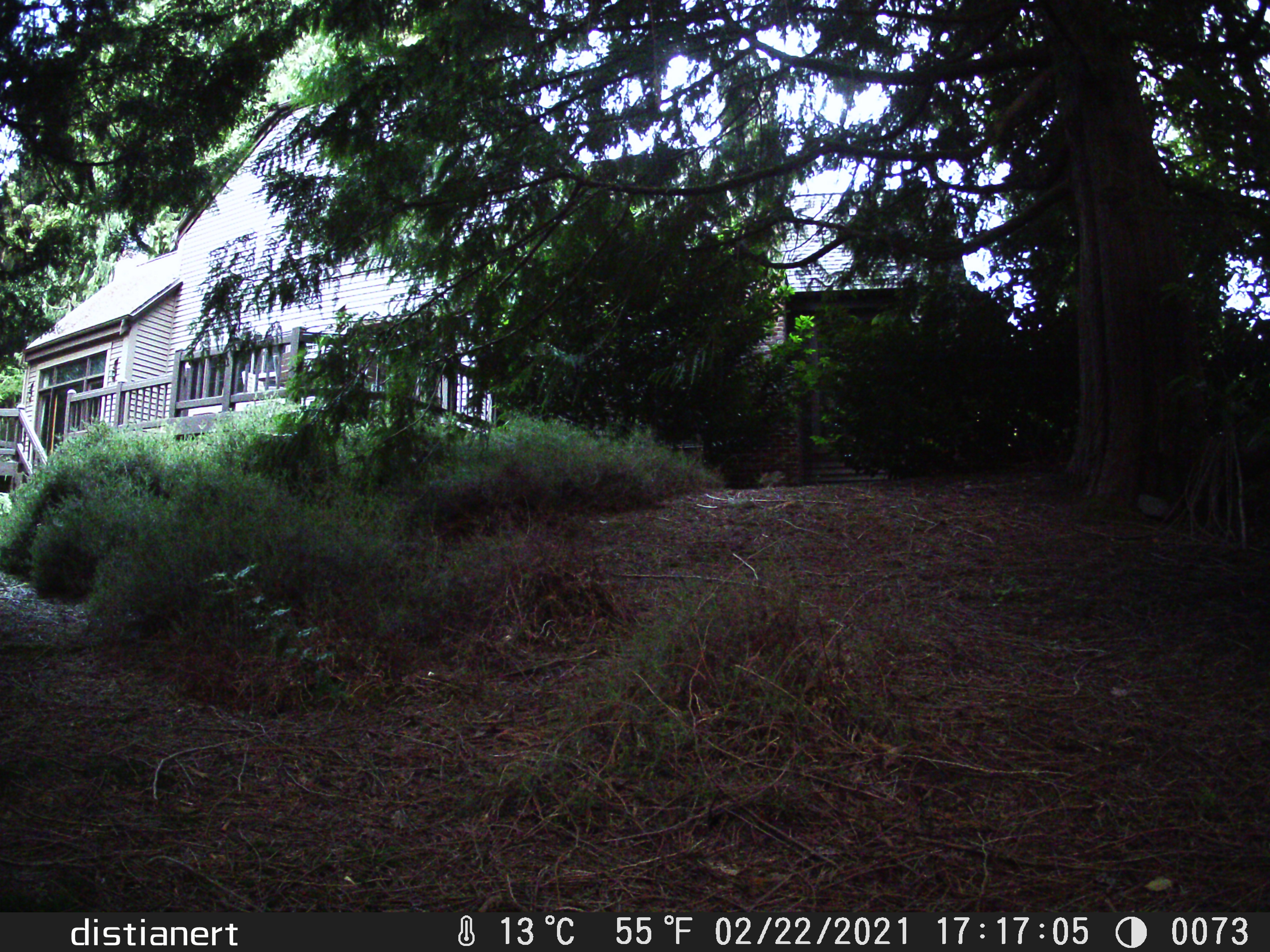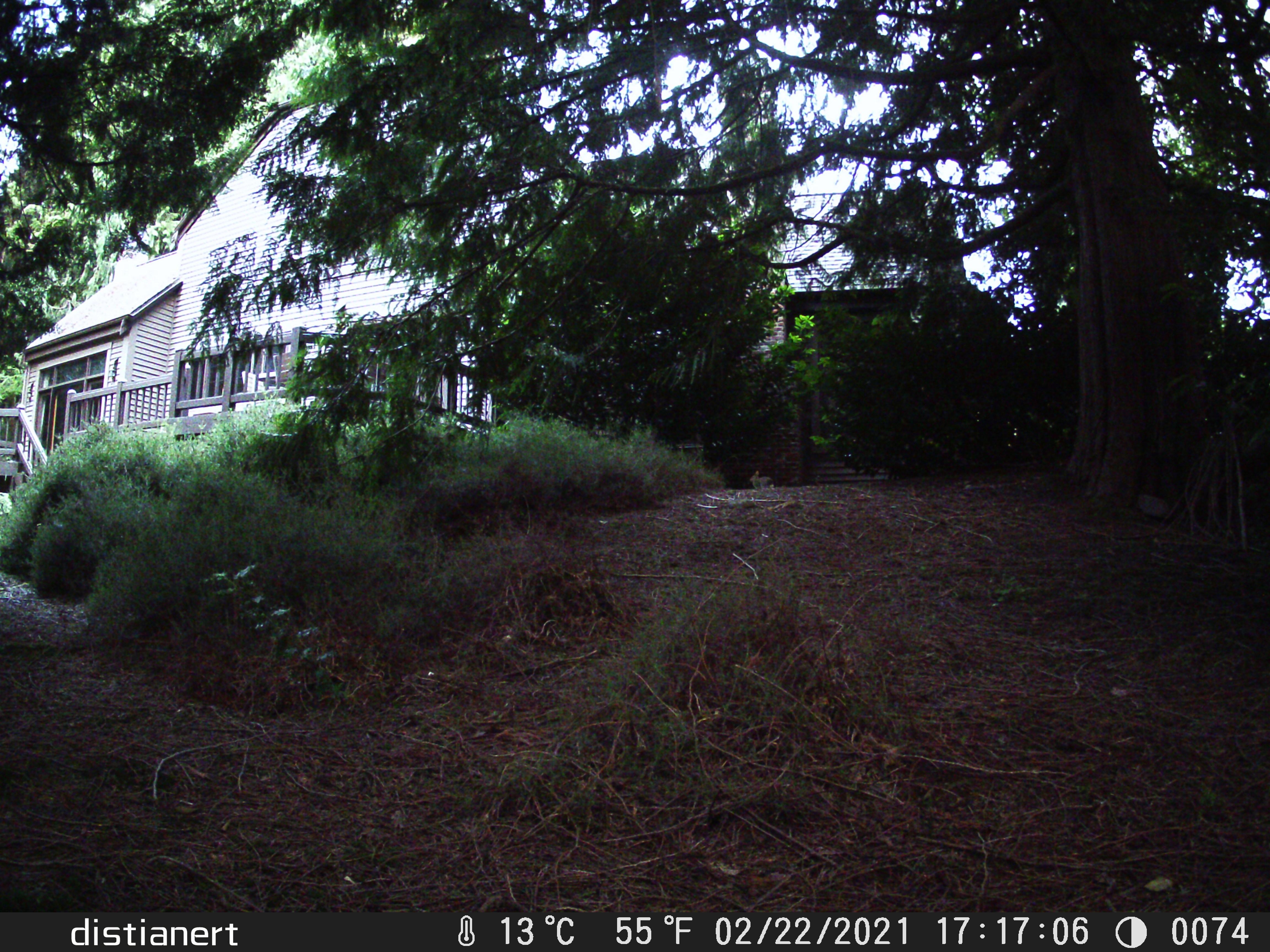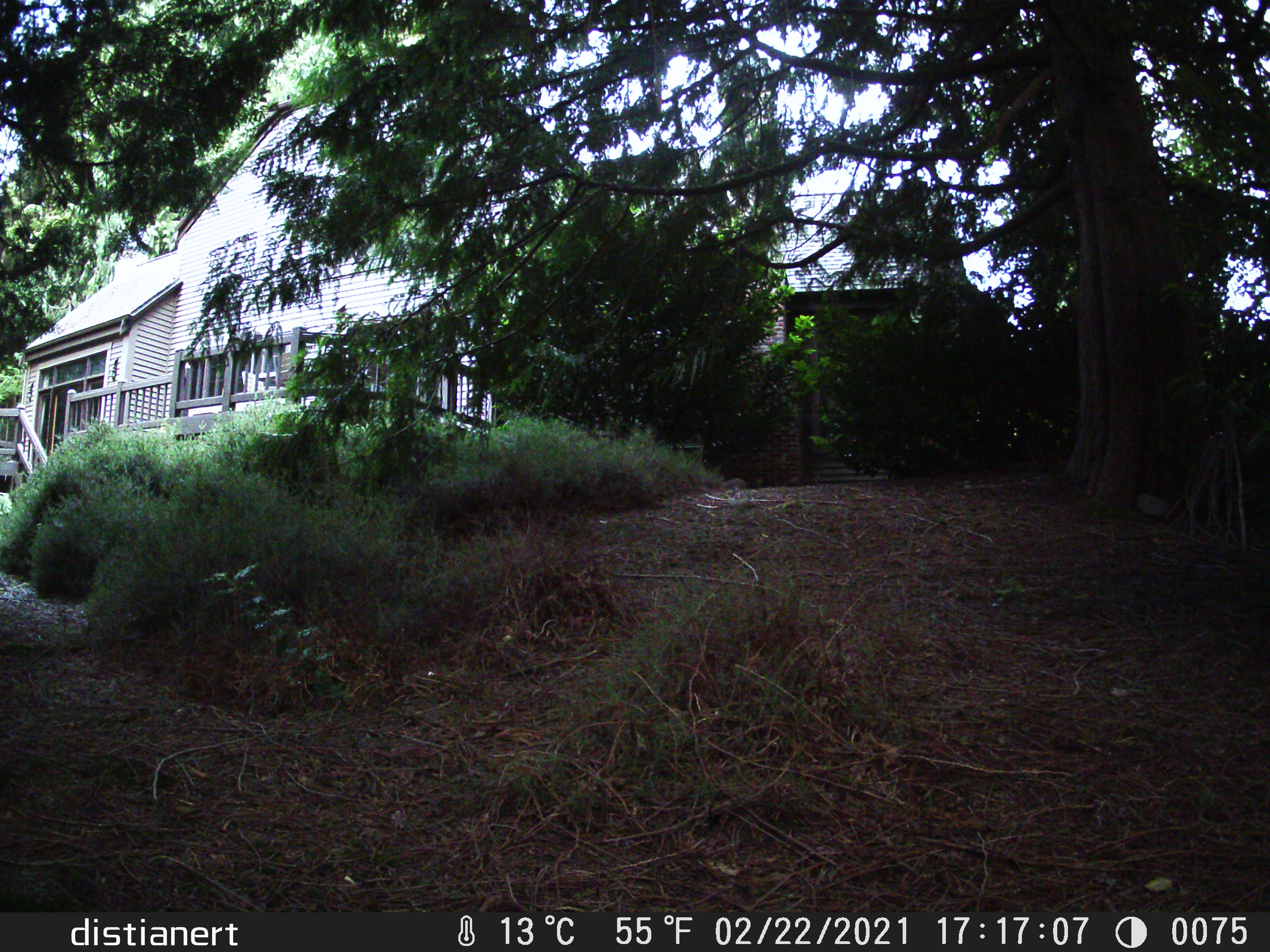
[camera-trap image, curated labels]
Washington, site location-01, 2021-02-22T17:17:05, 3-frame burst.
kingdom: Animalia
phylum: Chordata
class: Mammalia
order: Lagomorpha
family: Leporidae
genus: Sylvilagus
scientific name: Sylvilagus floridanus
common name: eastern cottontail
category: rabbit